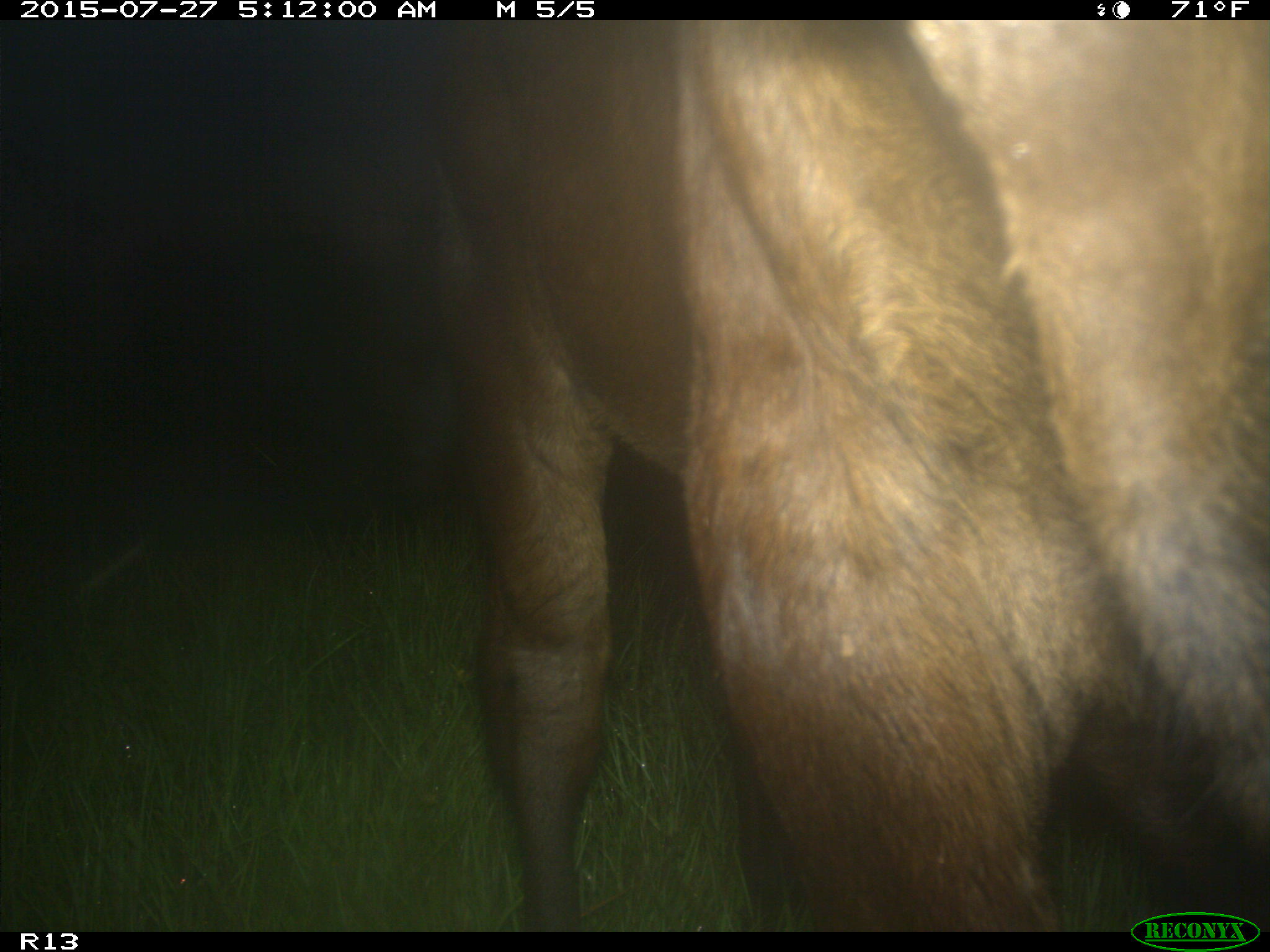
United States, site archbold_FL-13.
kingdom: Animalia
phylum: Chordata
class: Mammalia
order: Artiodactyla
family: Bovidae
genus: Bos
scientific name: Bos taurus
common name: domestic cow